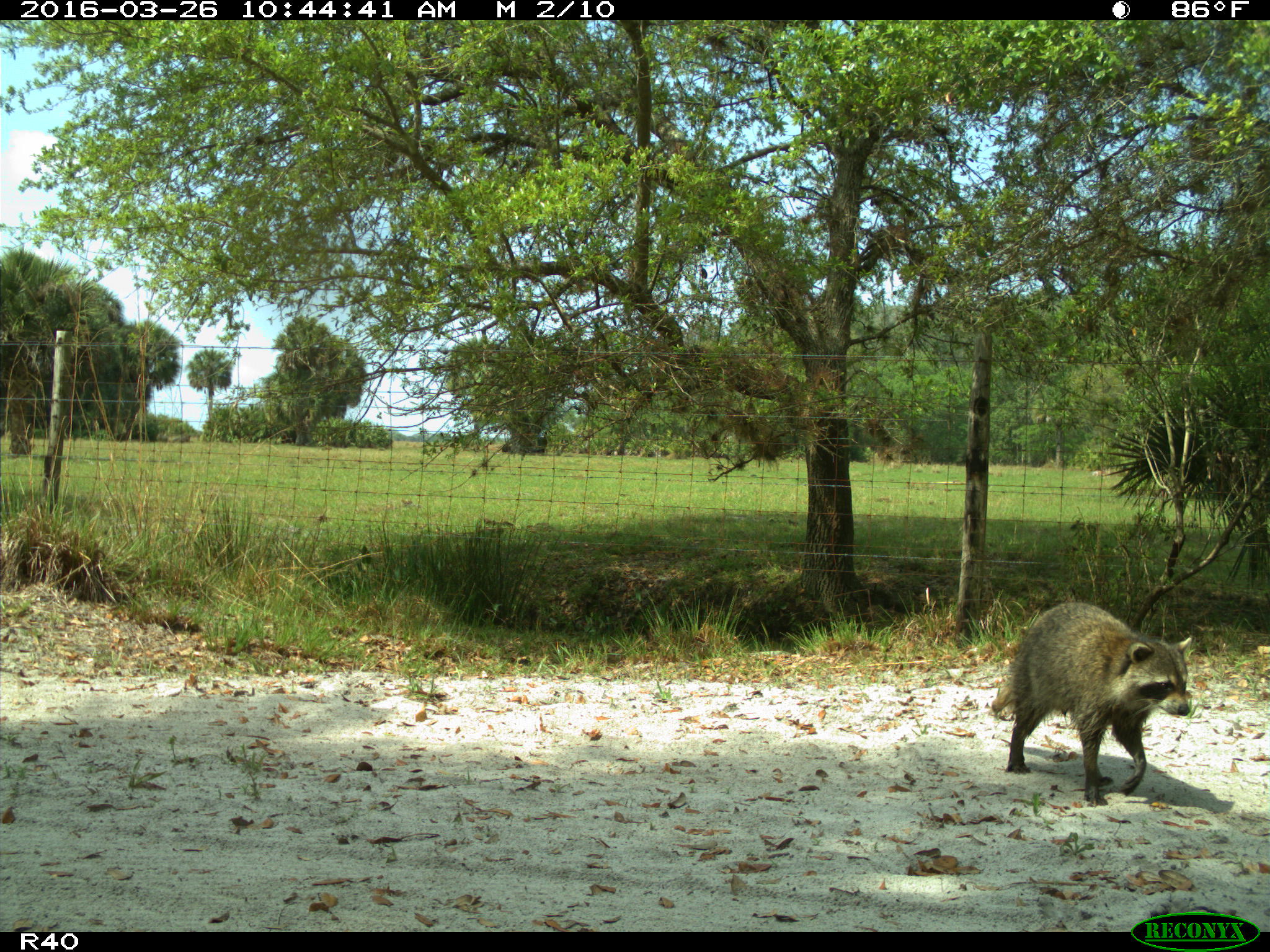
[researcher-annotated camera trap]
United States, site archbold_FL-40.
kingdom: Animalia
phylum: Chordata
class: Mammalia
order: Carnivora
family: Procyonidae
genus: Procyon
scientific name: Procyon lotor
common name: common raccoon